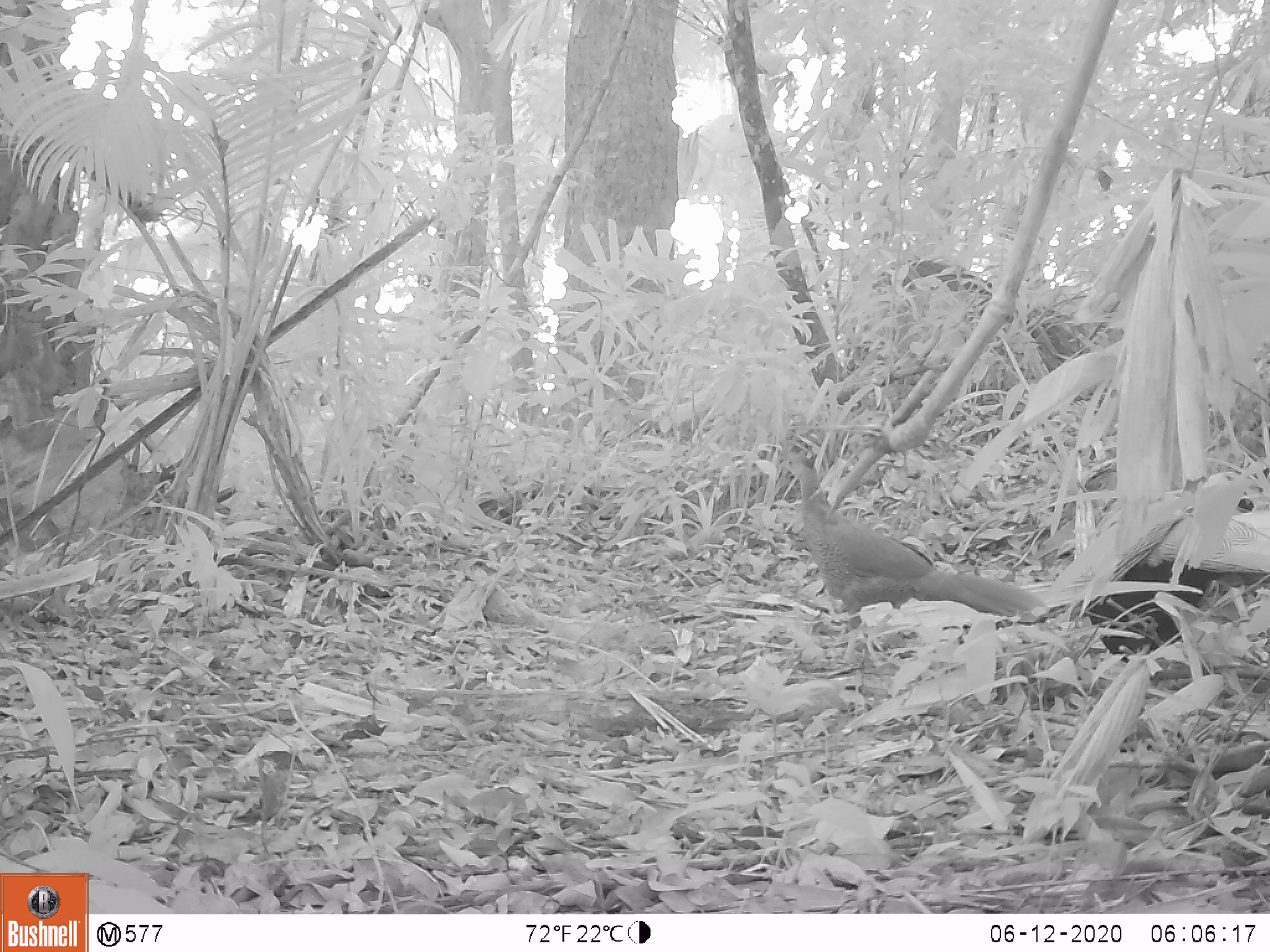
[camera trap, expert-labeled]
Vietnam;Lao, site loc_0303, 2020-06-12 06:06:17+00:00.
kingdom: Animalia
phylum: Chordata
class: Aves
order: Galliformes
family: Phasianidae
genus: Lophura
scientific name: Lophura nycthemera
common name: silver pheasant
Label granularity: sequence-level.